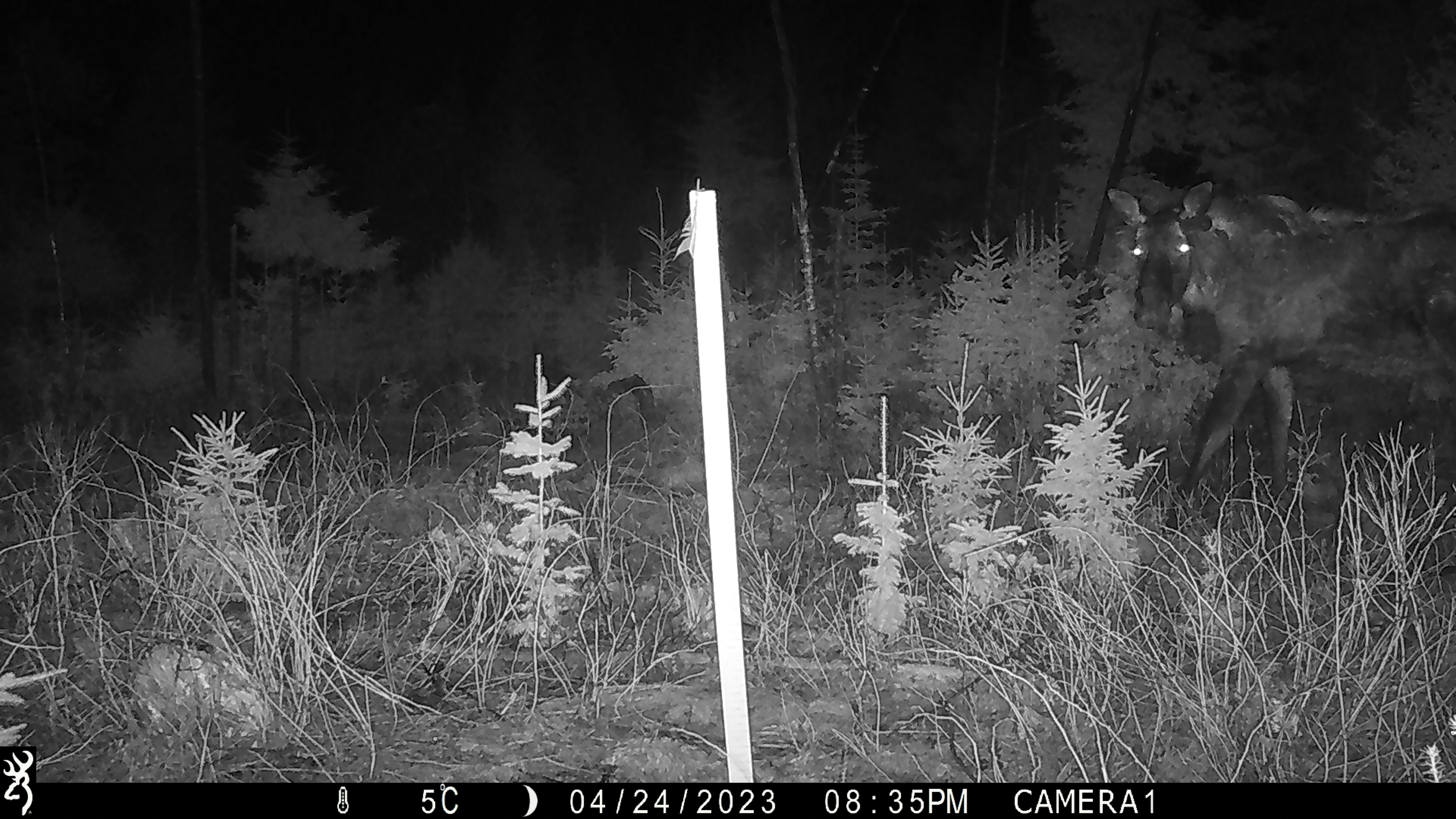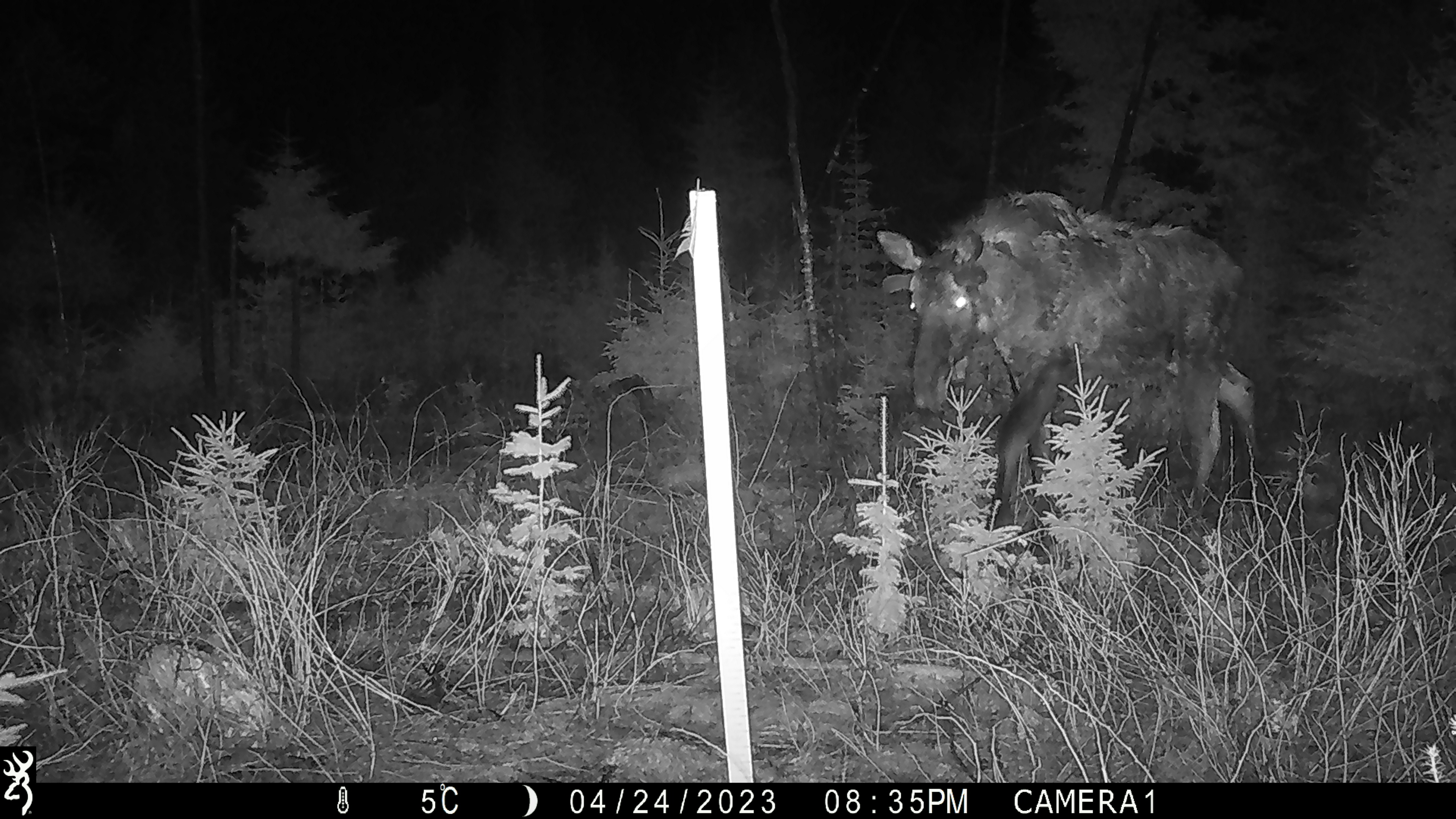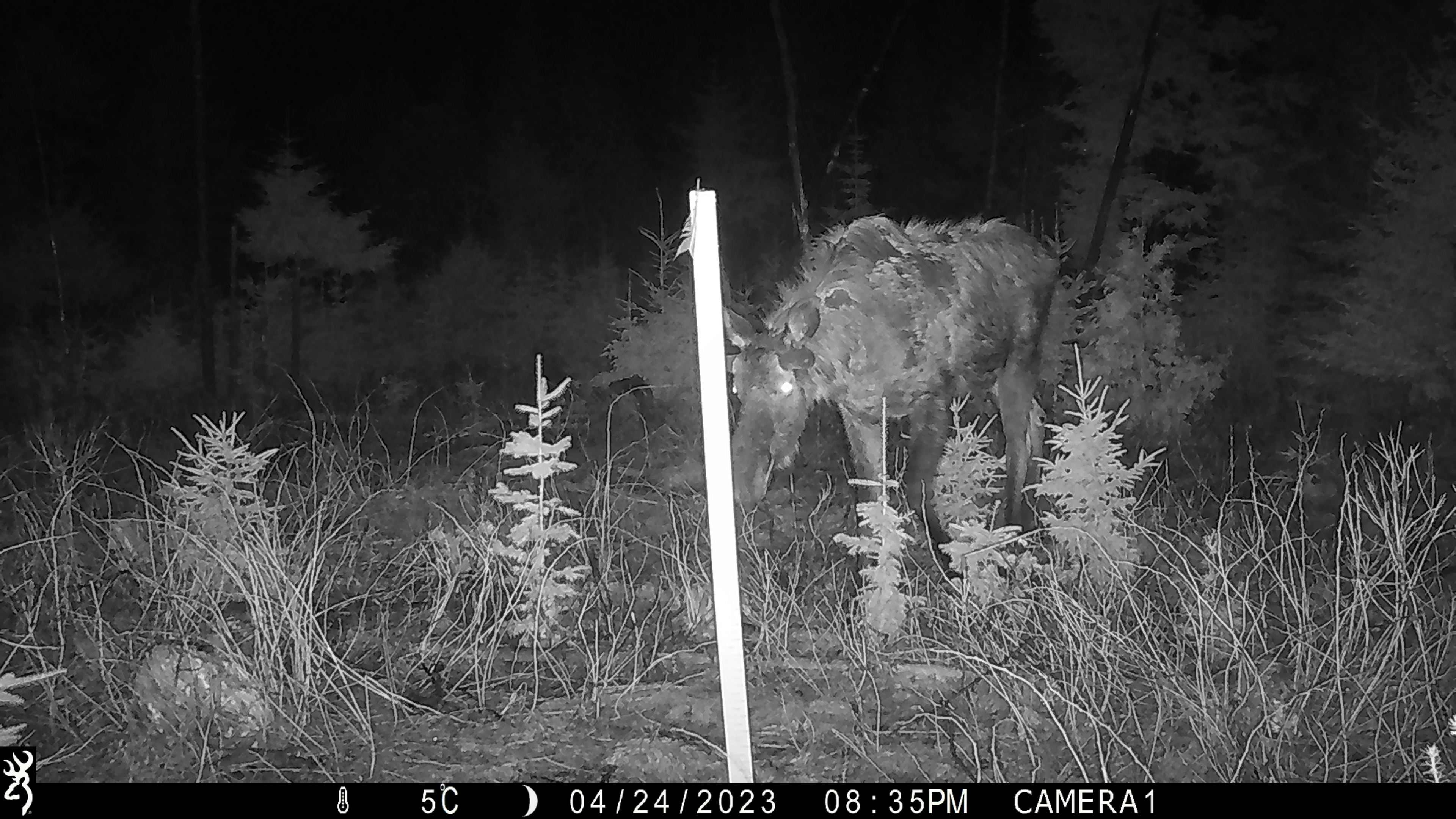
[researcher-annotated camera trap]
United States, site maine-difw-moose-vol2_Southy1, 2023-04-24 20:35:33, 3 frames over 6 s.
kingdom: Animalia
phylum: Chordata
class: Mammalia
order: Artiodactyla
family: Cervidae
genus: Alces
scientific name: Alces alces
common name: moose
Moose (Alces alces).